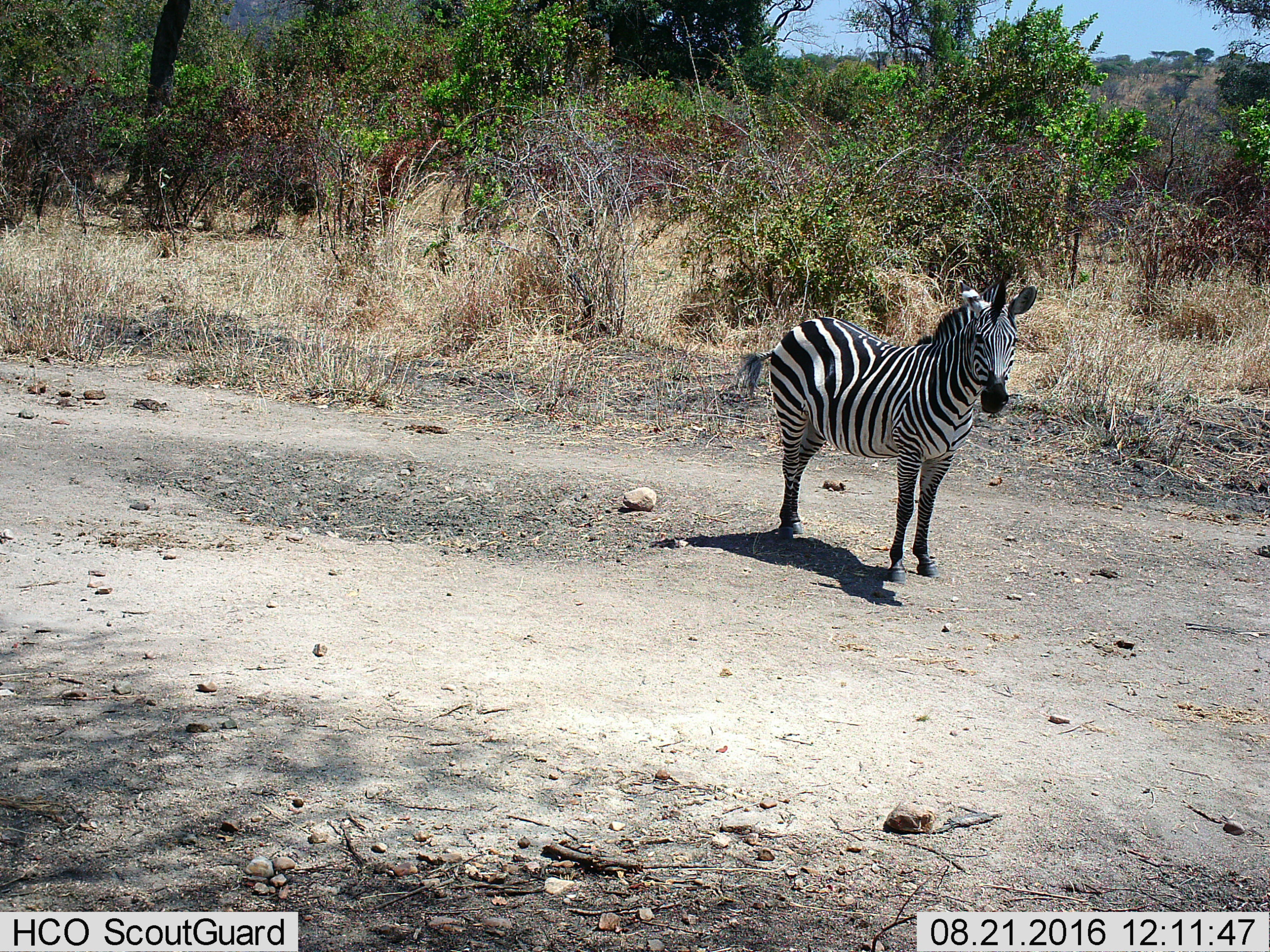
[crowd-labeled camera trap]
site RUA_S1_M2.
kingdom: Animalia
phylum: Chordata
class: Mammalia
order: Perissodactyla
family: Equidae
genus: Equus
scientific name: Equus quagga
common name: plains zebra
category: zebraplains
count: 1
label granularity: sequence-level